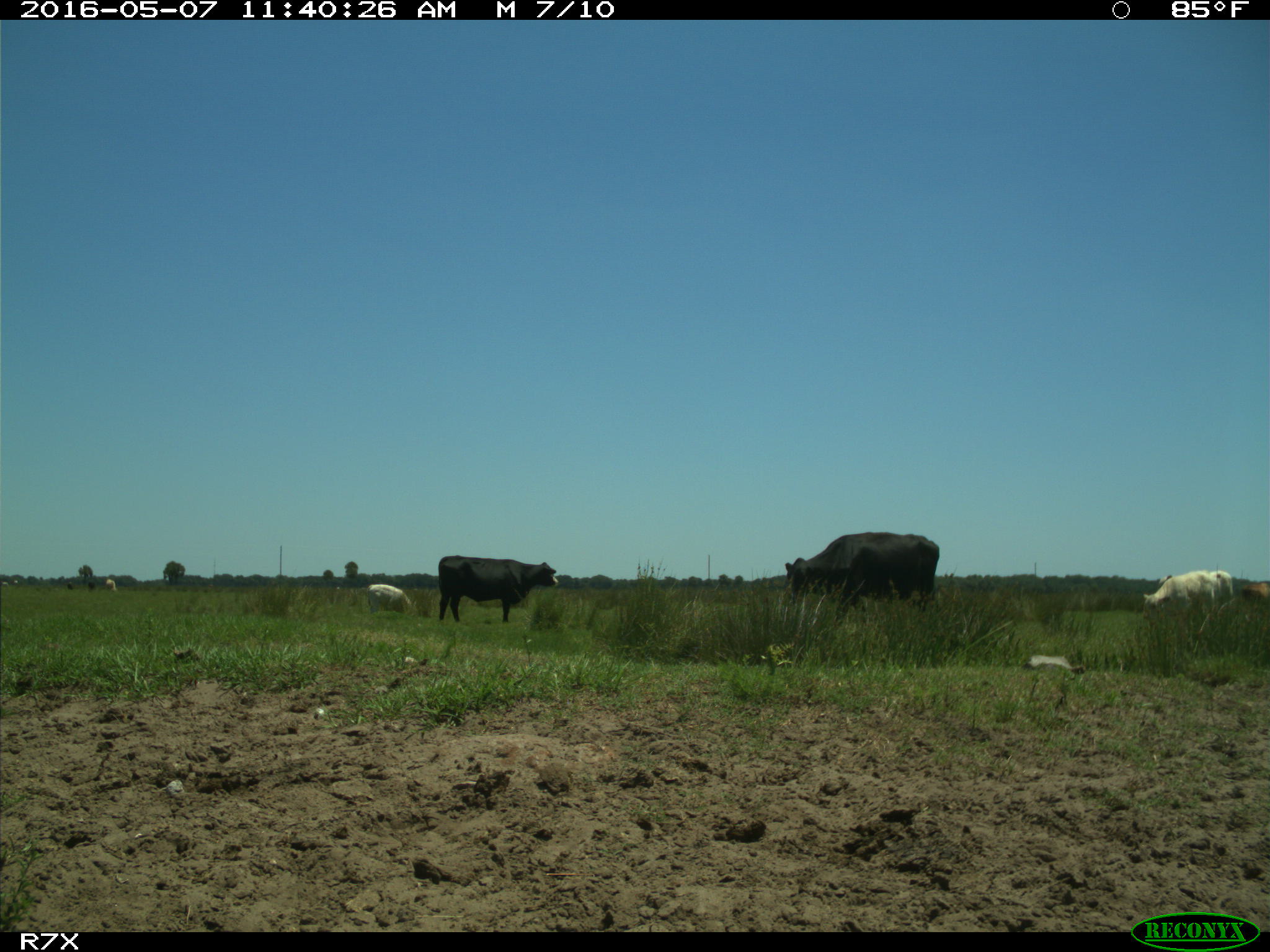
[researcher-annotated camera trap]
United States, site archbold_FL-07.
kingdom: Animalia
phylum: Chordata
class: Mammalia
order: Artiodactyla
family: Bovidae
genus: Bos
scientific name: Bos taurus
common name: domestic cow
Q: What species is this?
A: Bos taurus (domestic cow).